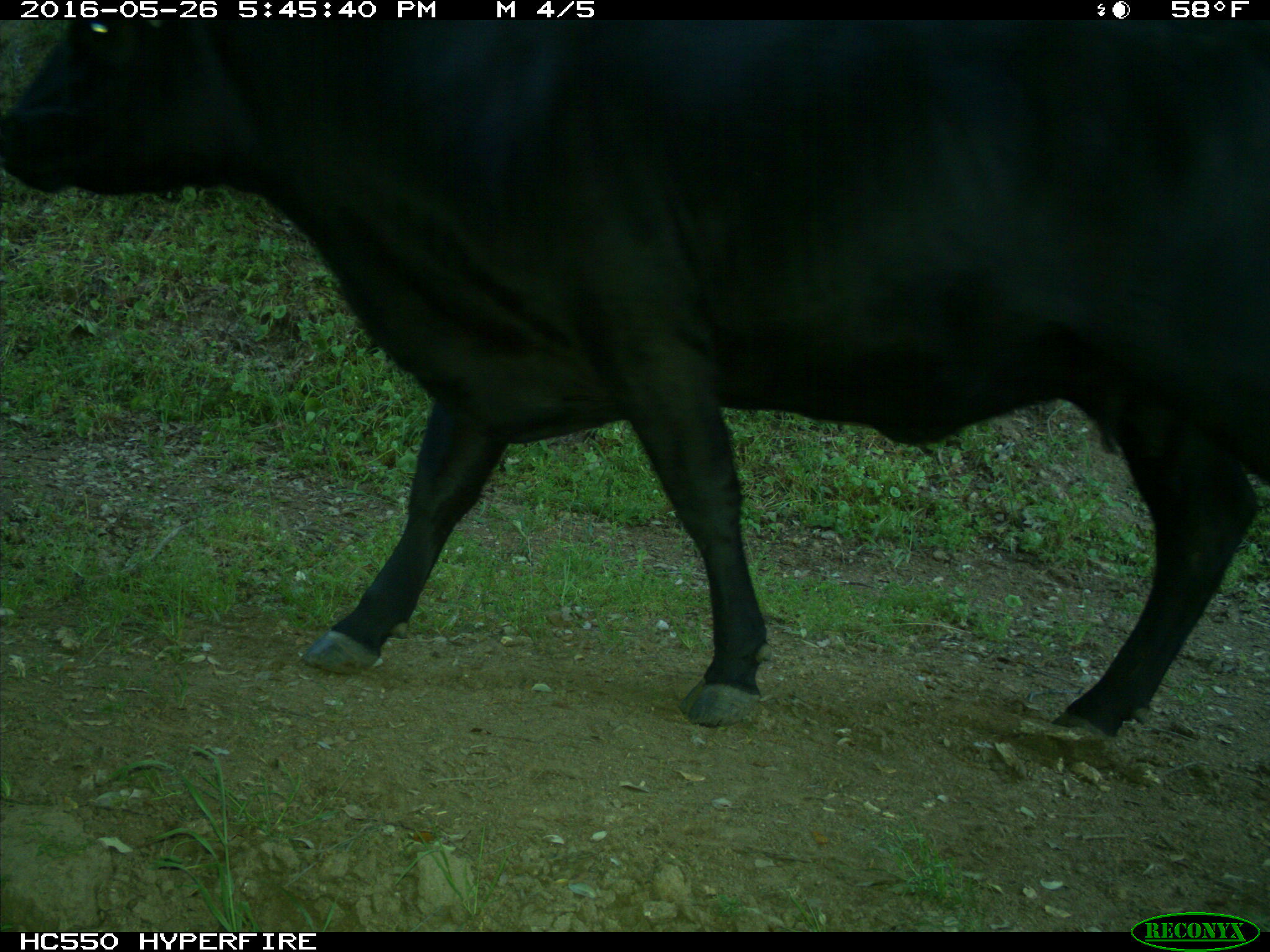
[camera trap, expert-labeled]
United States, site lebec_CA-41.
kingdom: Animalia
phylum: Chordata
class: Mammalia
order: Artiodactyla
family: Bovidae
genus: Bos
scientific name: Bos taurus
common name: domestic cow